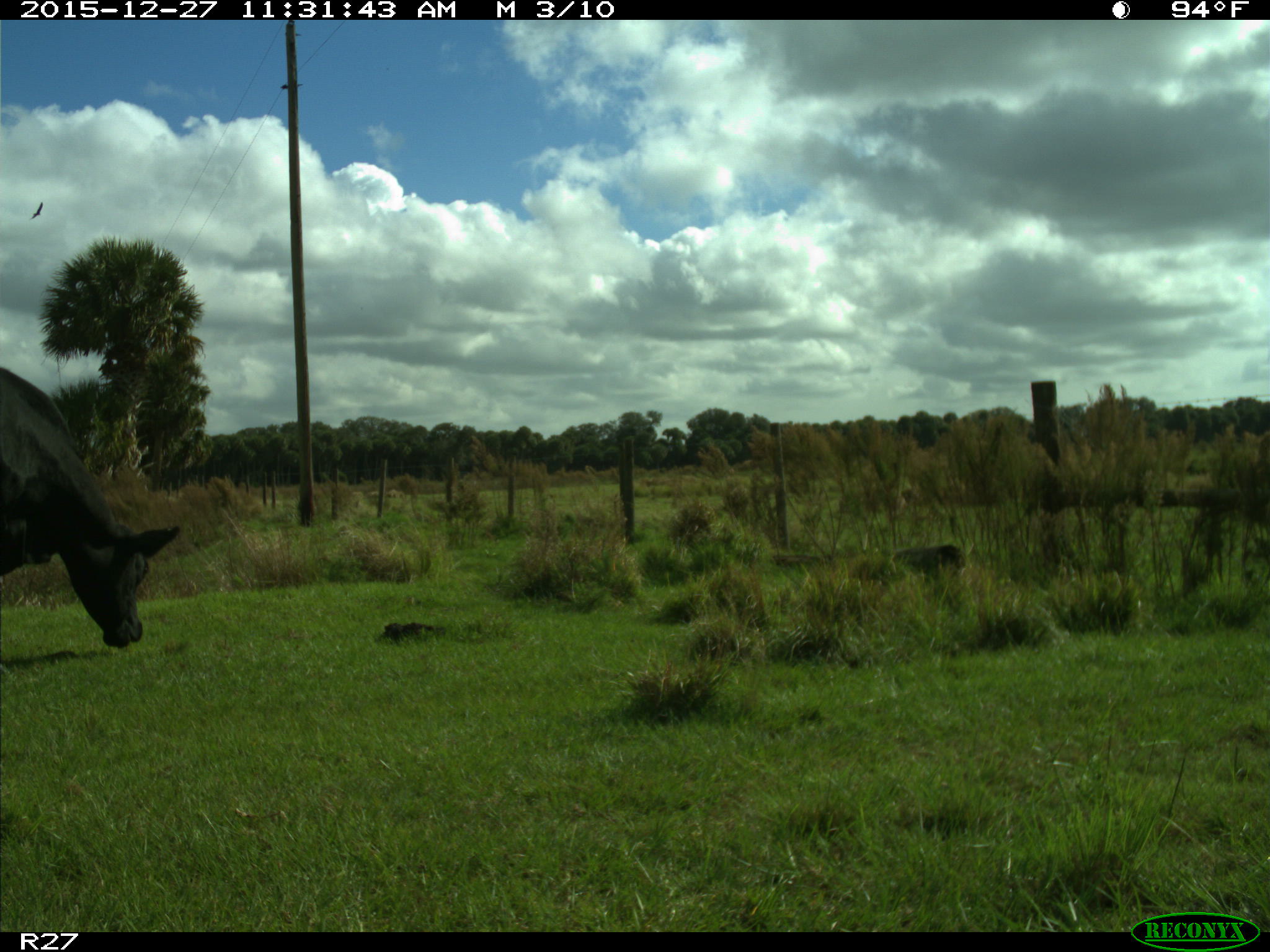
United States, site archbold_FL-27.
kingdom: Animalia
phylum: Chordata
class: Mammalia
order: Artiodactyla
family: Bovidae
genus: Bos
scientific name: Bos taurus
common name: domestic cow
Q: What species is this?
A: Bos taurus (domestic cow).